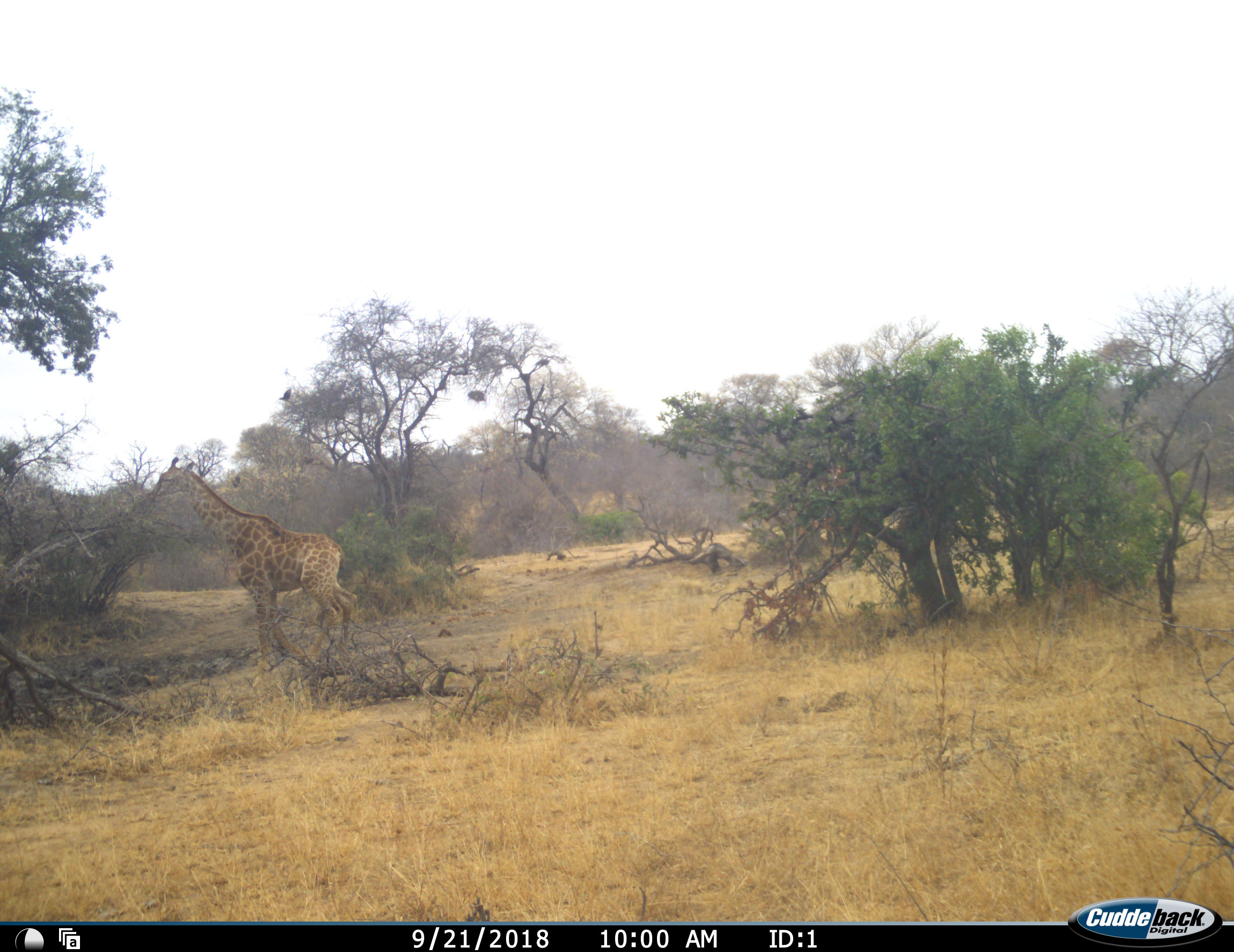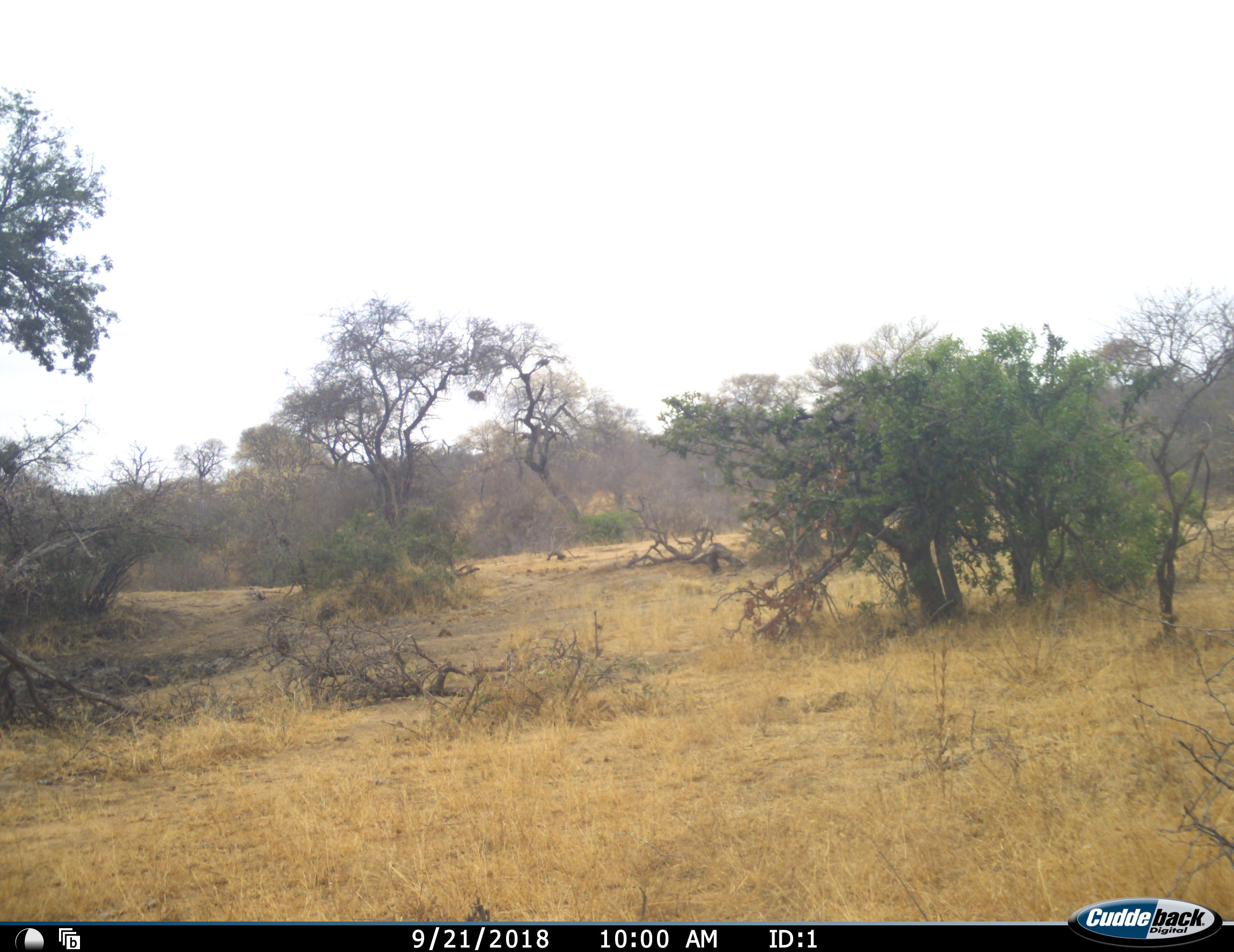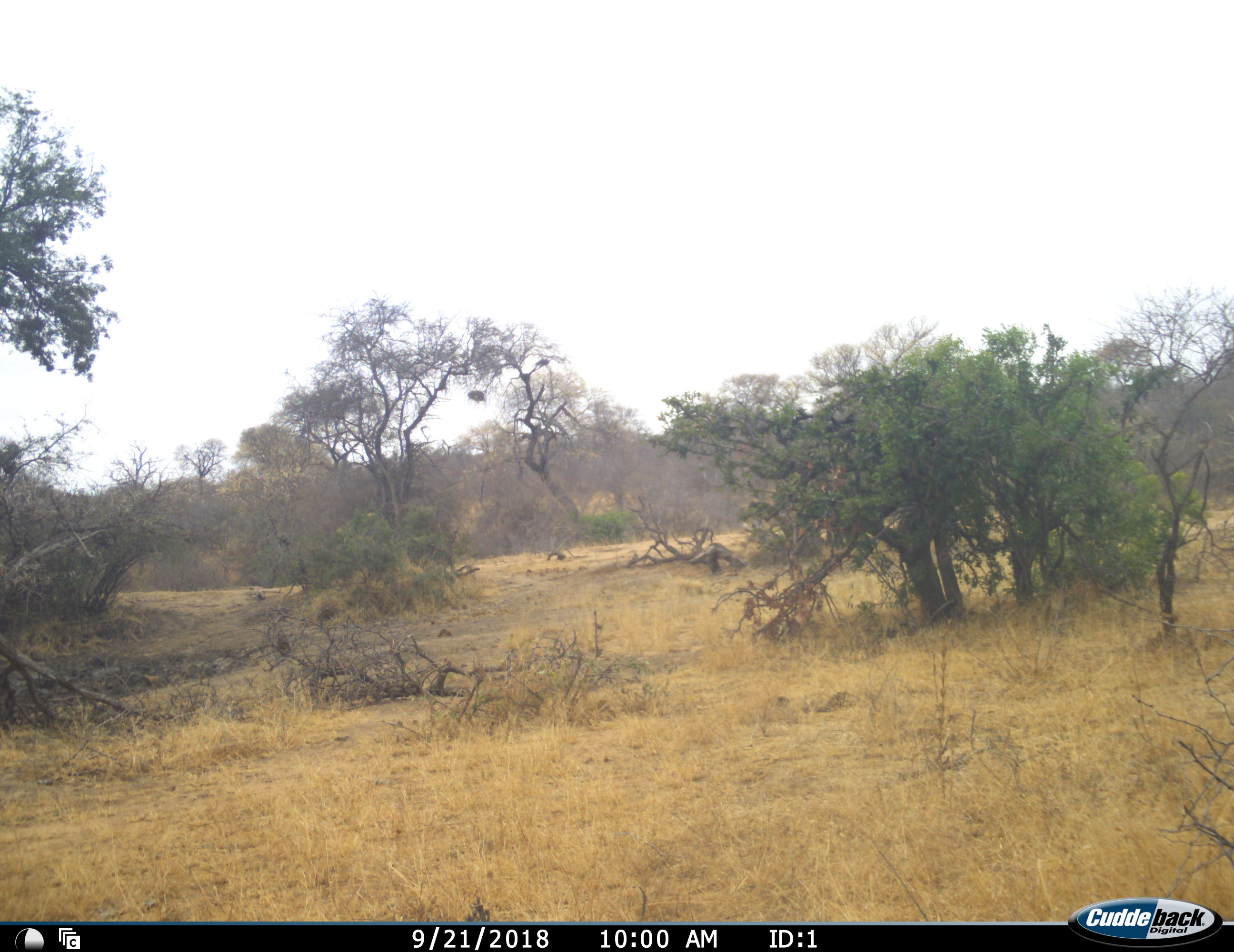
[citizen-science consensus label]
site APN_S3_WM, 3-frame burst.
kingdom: Animalia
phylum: Chordata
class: Mammalia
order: Artiodactyla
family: Giraffidae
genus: Giraffa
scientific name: Giraffa camelopardalis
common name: giraffe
Giraffe (Giraffa camelopardalis), count 1. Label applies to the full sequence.